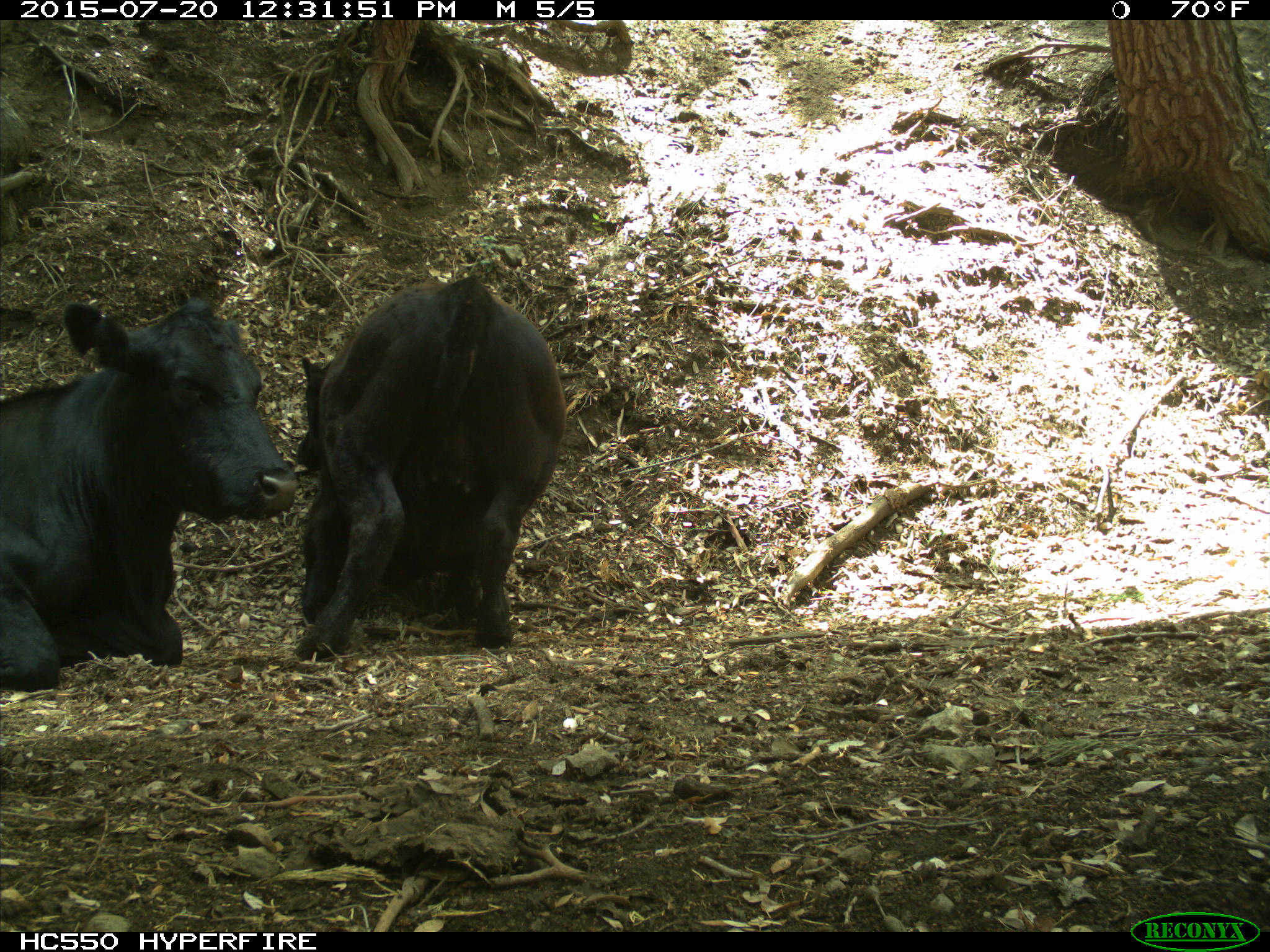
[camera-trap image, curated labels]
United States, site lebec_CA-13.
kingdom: Animalia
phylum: Chordata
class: Mammalia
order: Artiodactyla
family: Bovidae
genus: Bos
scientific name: Bos taurus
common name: domestic cow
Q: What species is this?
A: Bos taurus (domestic cow).